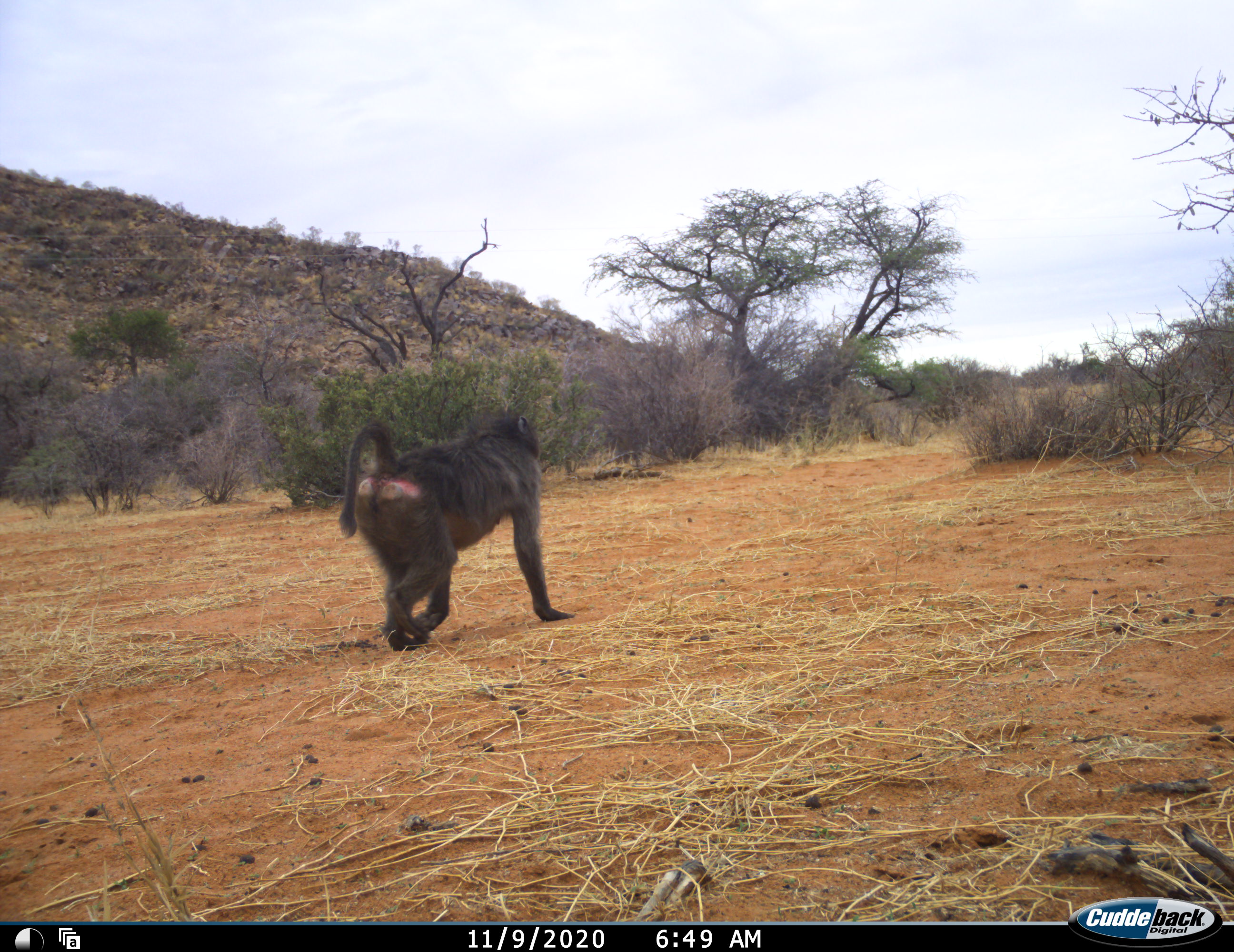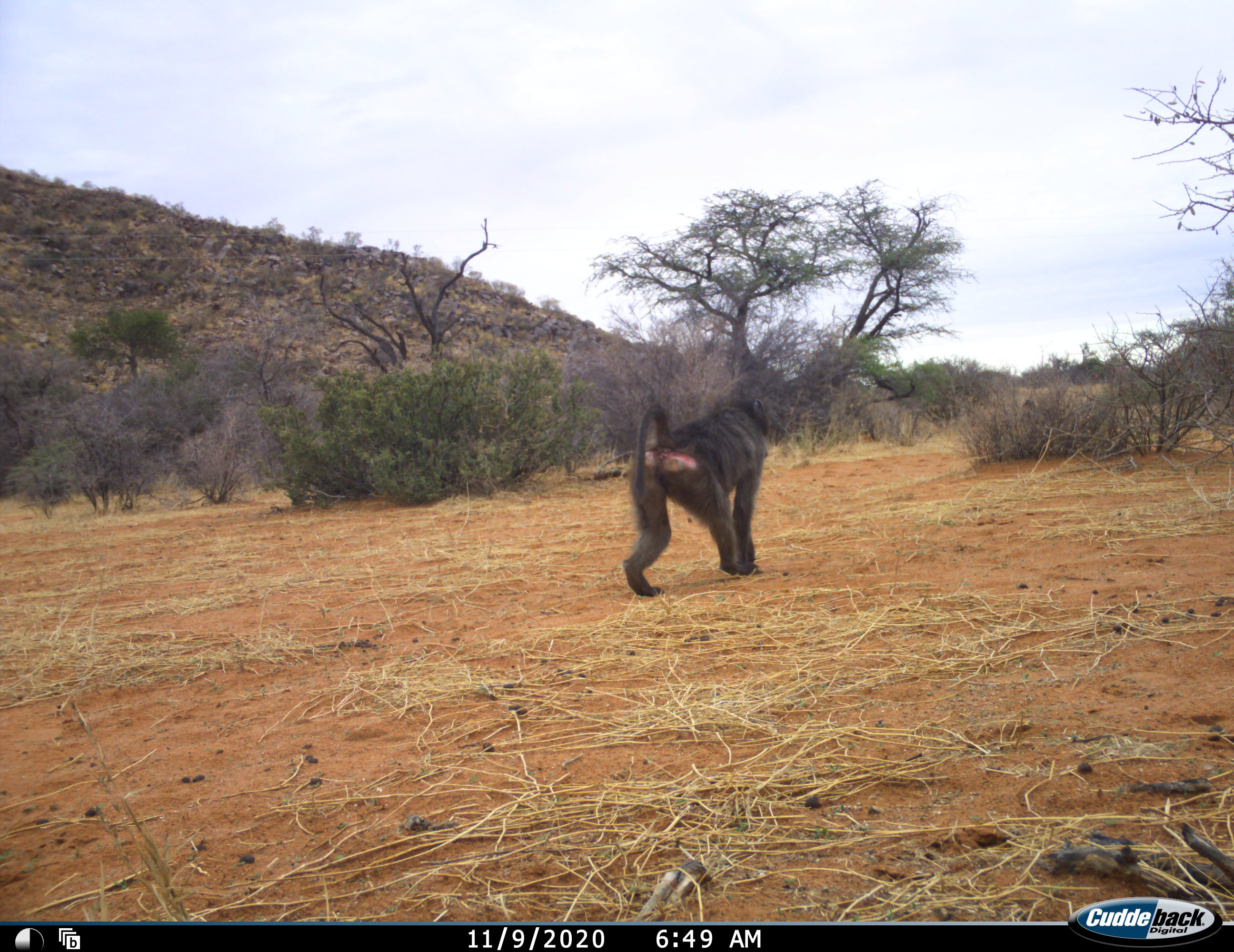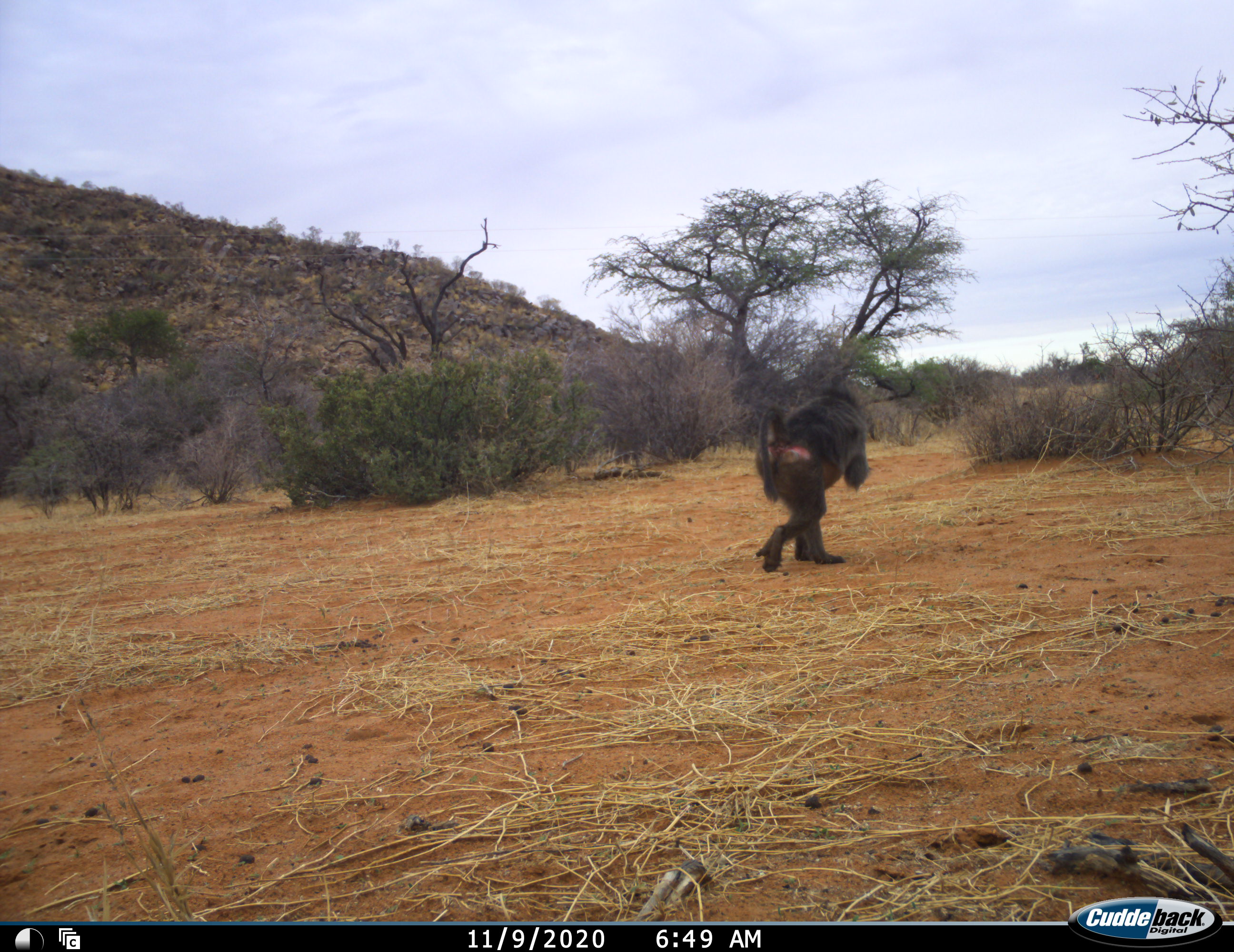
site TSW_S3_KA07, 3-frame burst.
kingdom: Animalia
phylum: Chordata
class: Mammalia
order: Primates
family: Cercopithecidae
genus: Papio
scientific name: Papio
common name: baboon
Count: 2.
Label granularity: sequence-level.